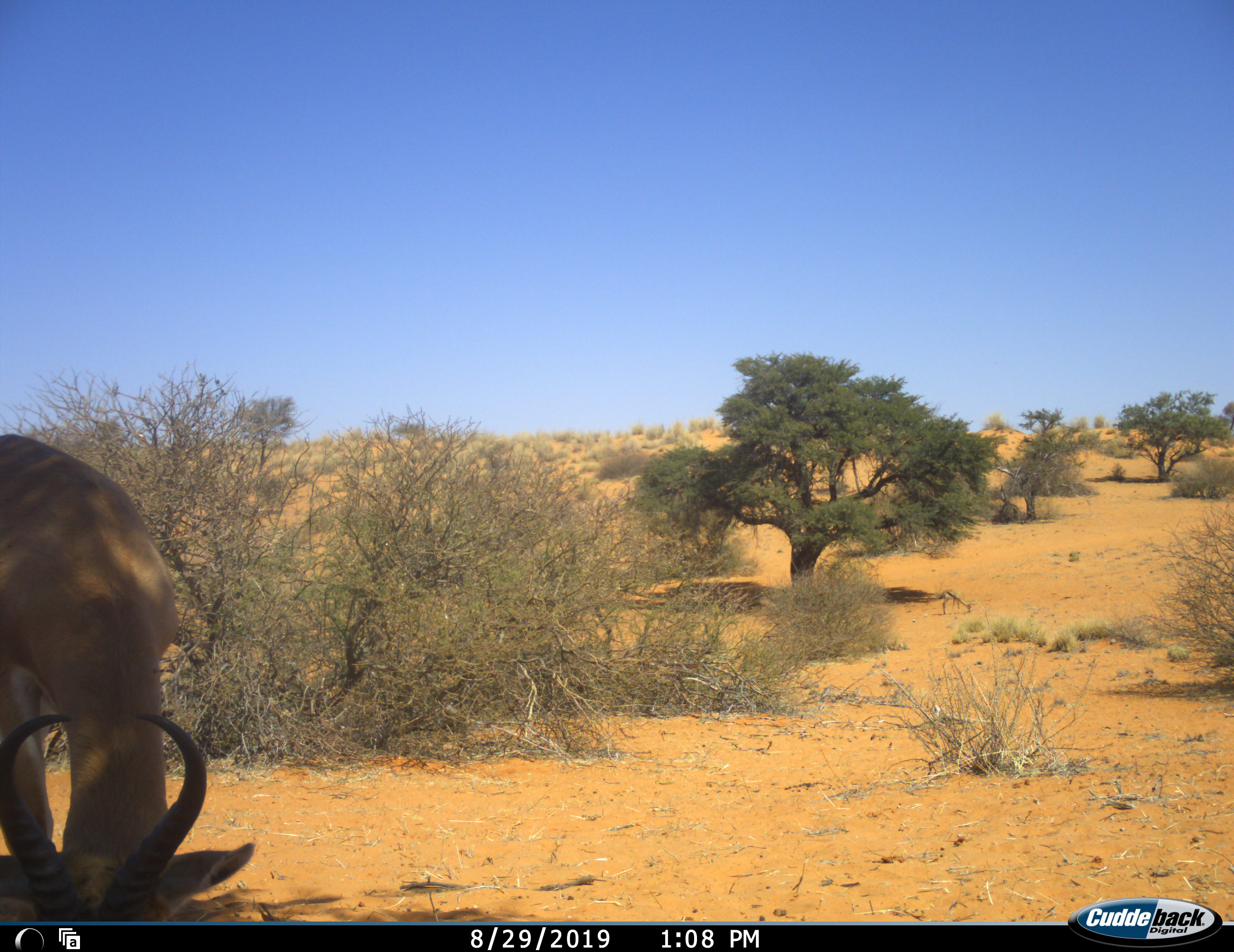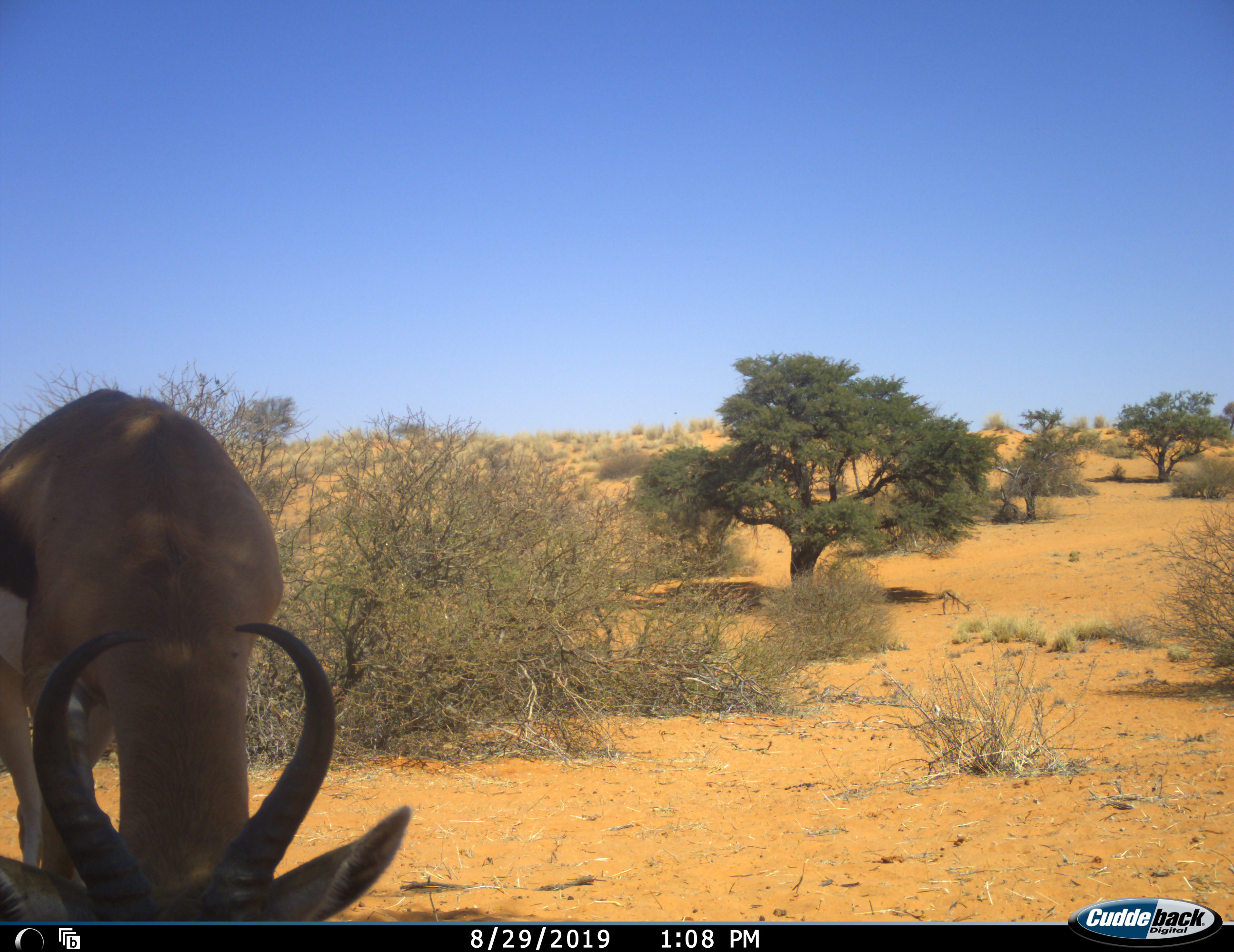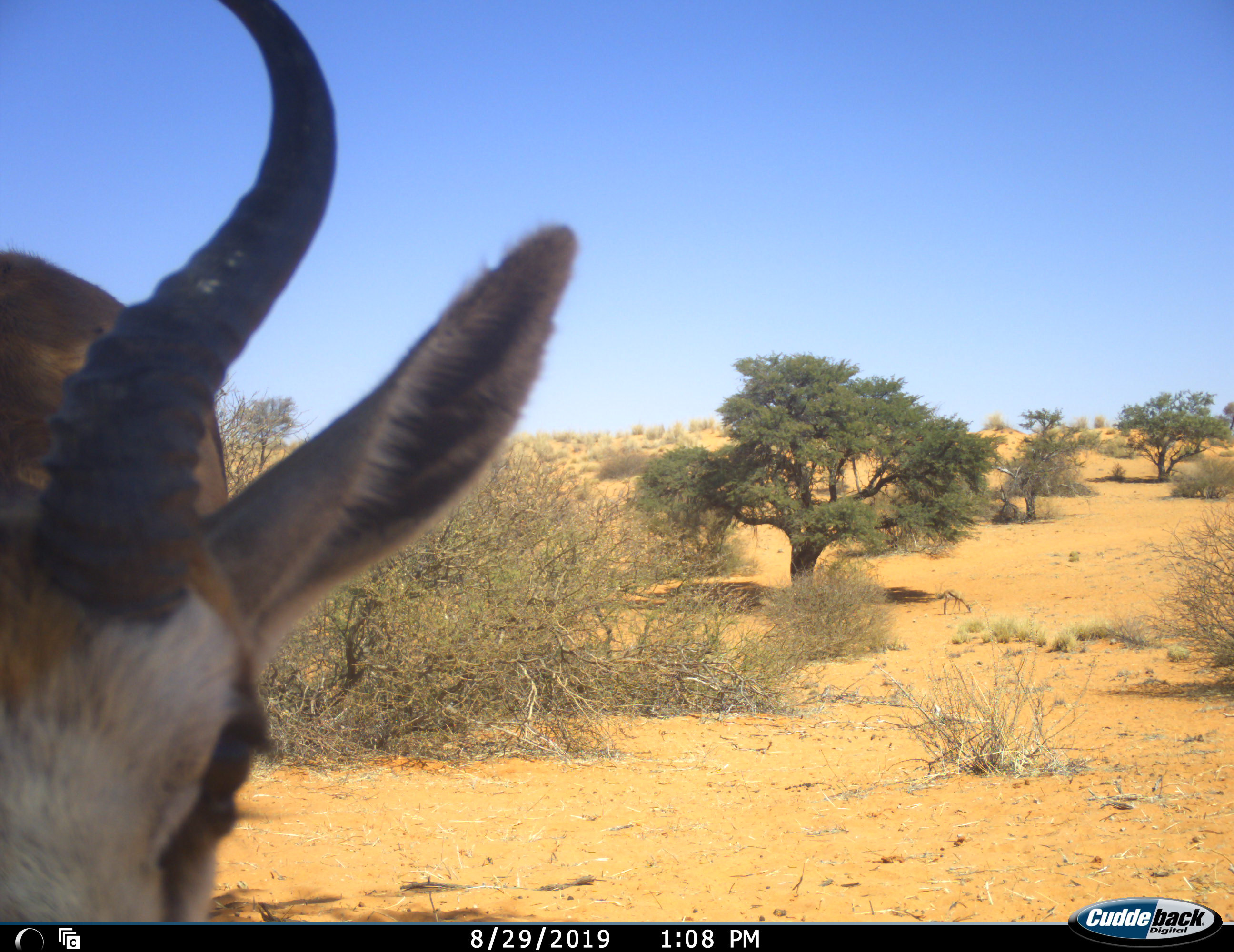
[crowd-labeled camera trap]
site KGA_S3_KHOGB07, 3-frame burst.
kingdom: Animalia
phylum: Chordata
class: Mammalia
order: Artiodactyla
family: Bovidae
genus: Antidorcas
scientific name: Antidorcas marsupialis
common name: springbok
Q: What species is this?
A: Springbok (Antidorcas marsupialis).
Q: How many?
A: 1.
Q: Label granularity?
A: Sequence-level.